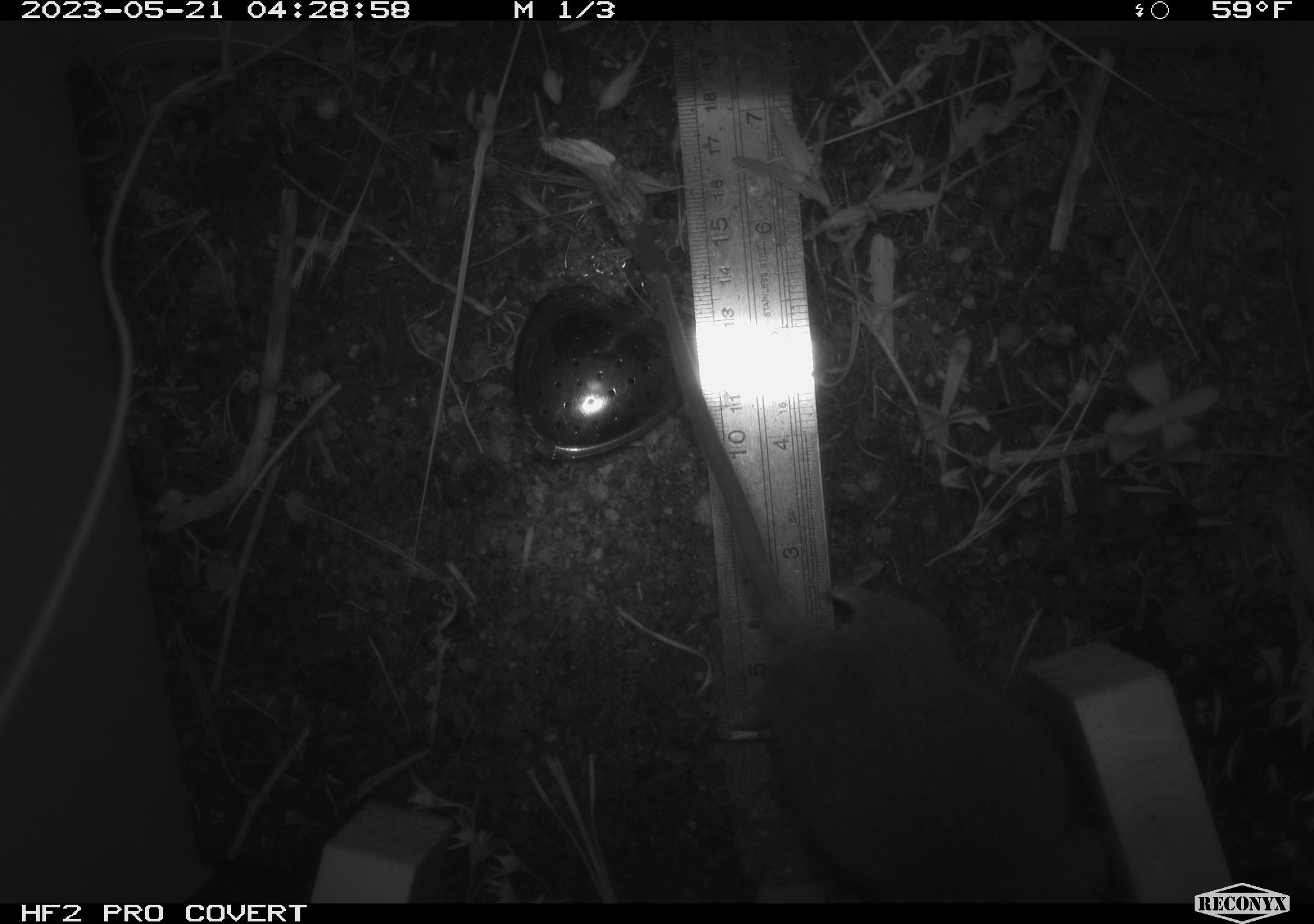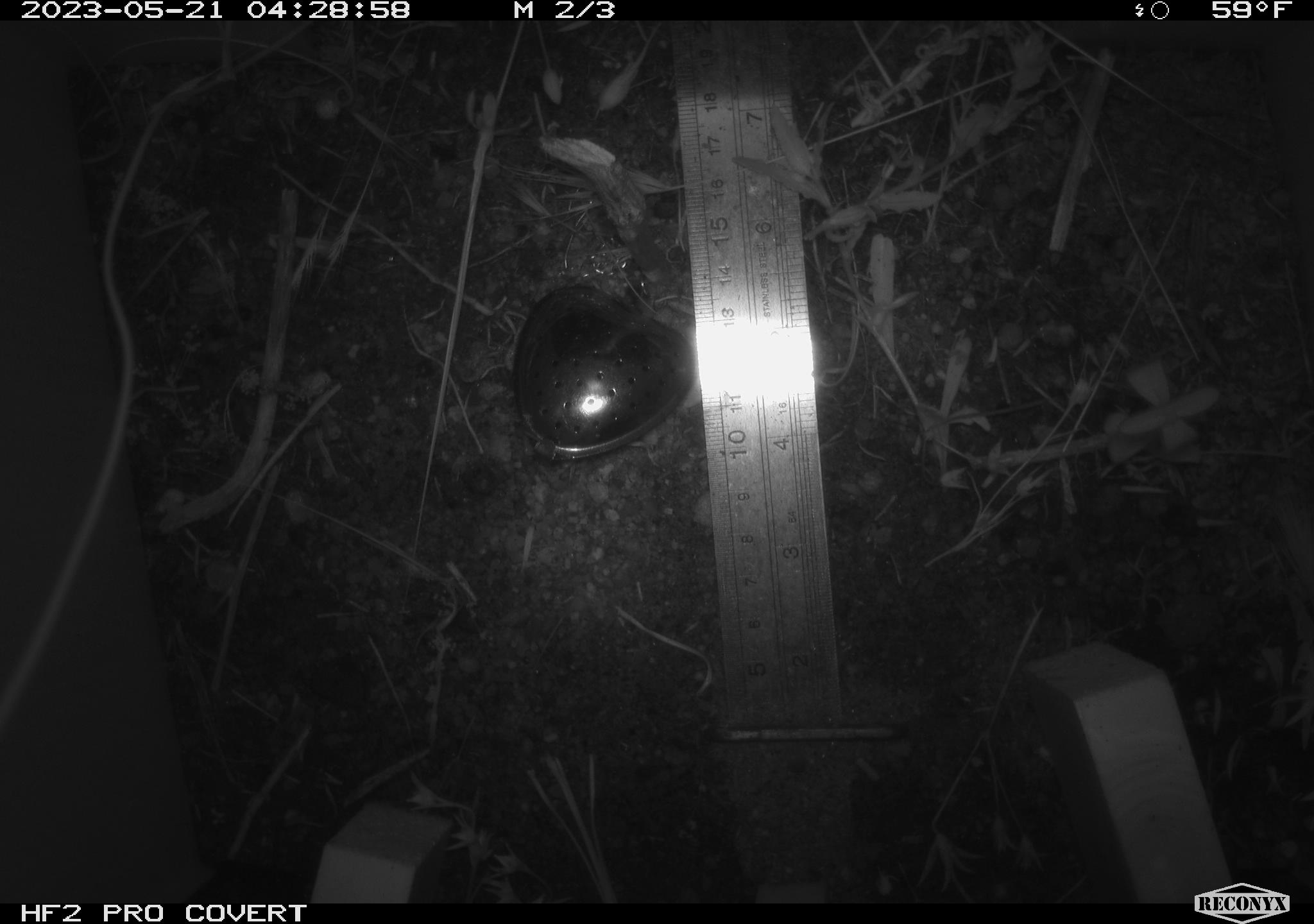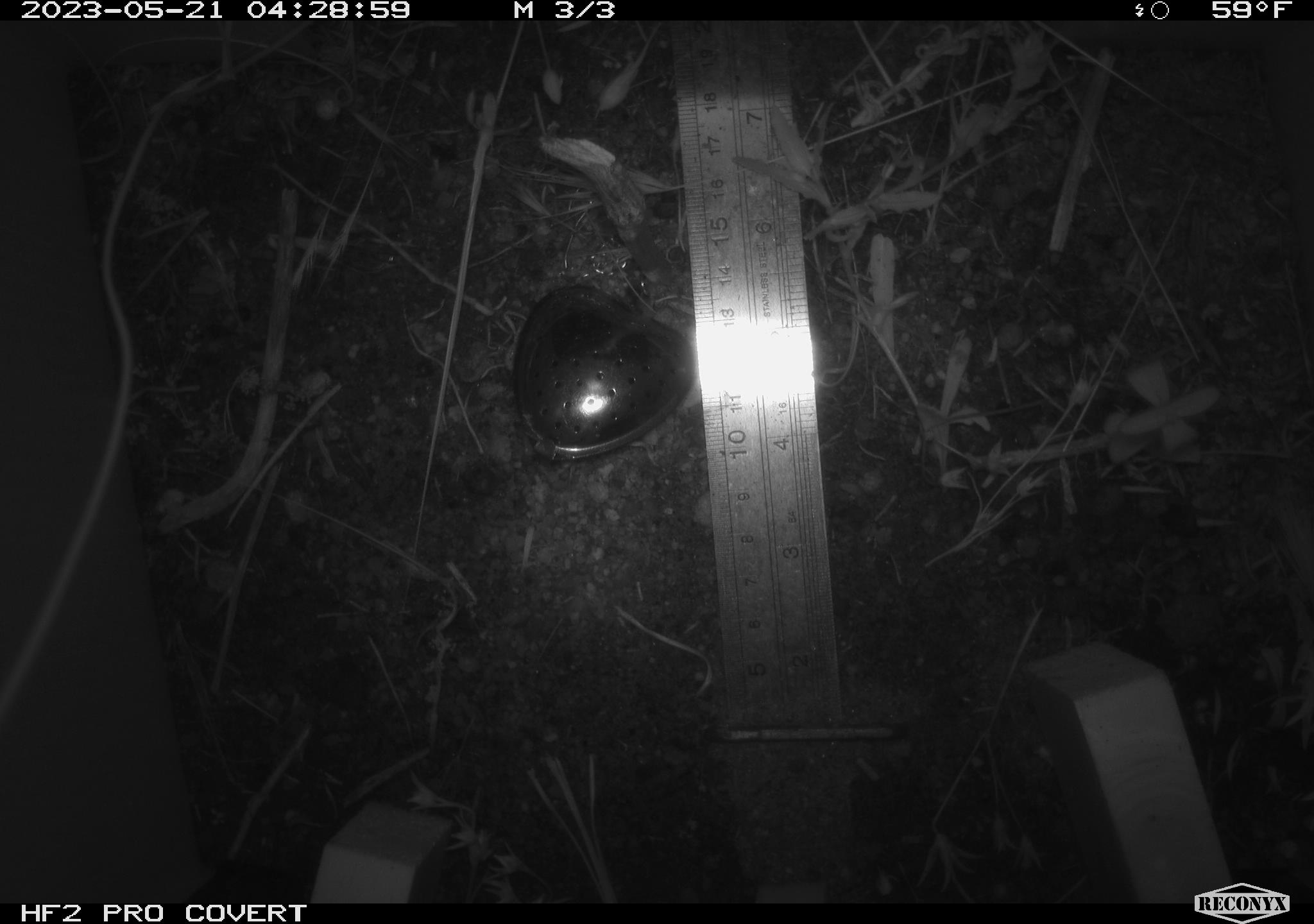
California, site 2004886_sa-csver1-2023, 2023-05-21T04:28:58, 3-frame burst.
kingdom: Animalia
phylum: Chordata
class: Mammalia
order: Rodentia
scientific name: Rodentia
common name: mouse species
Mouse species (Rodentia).